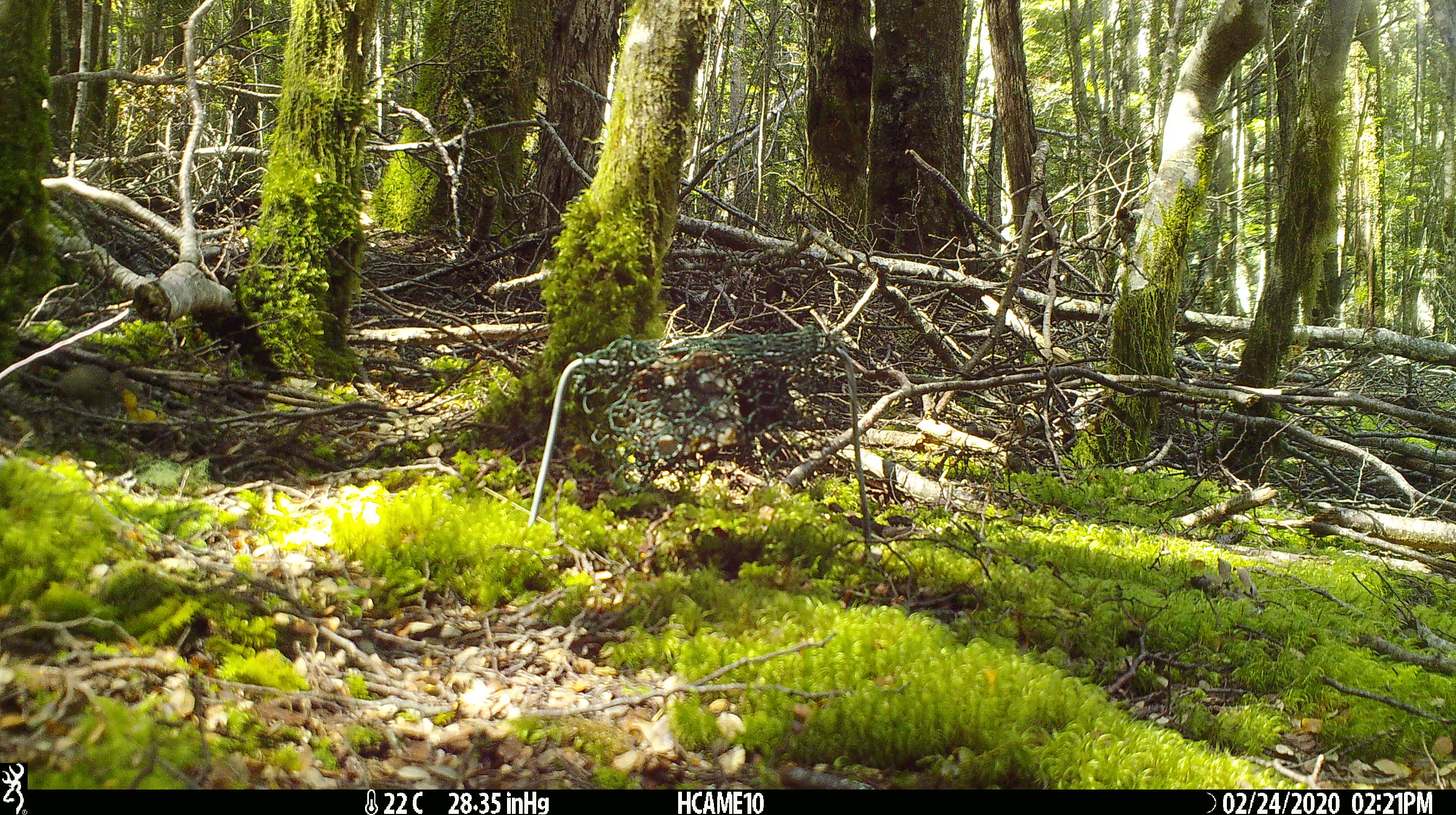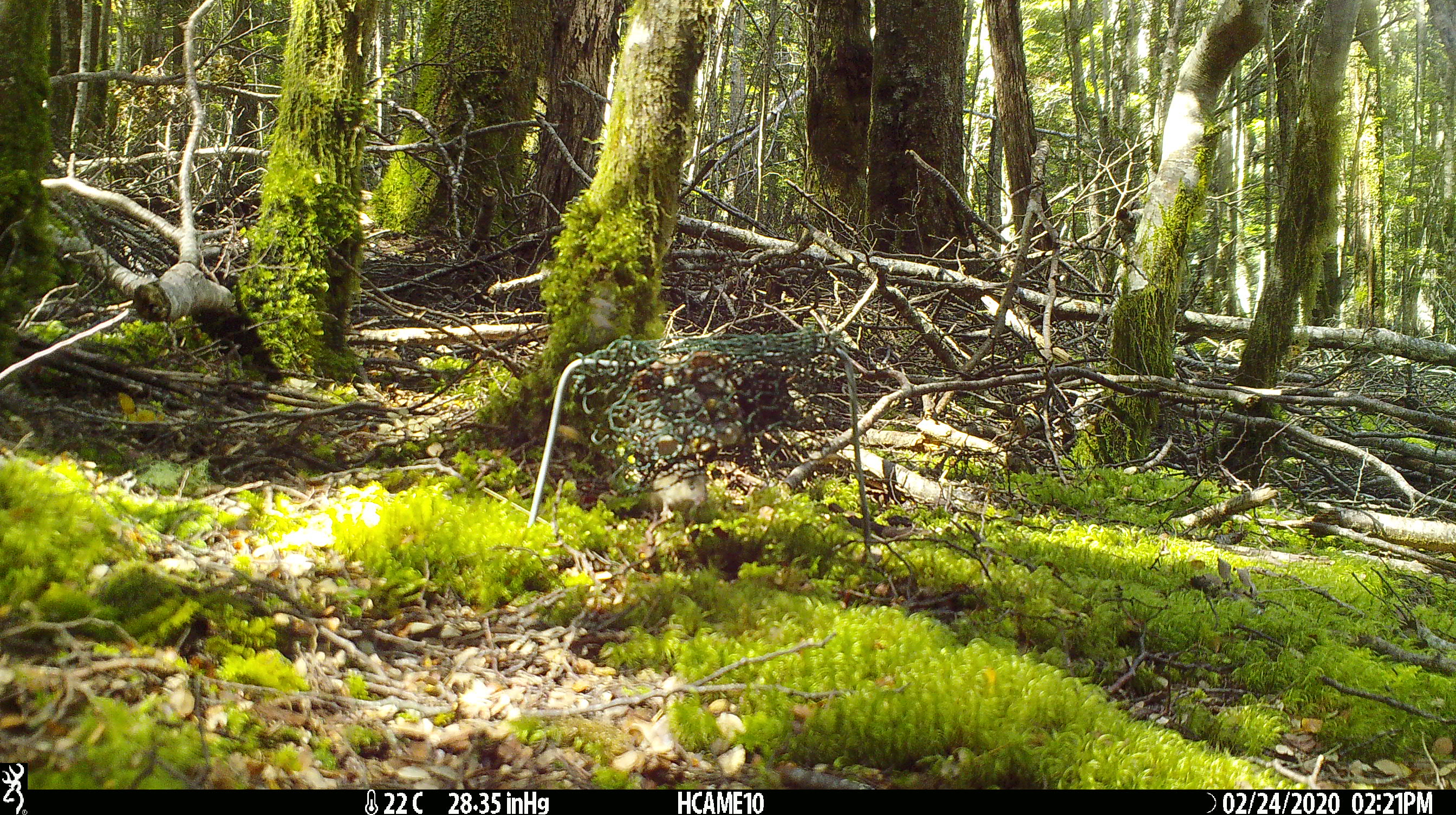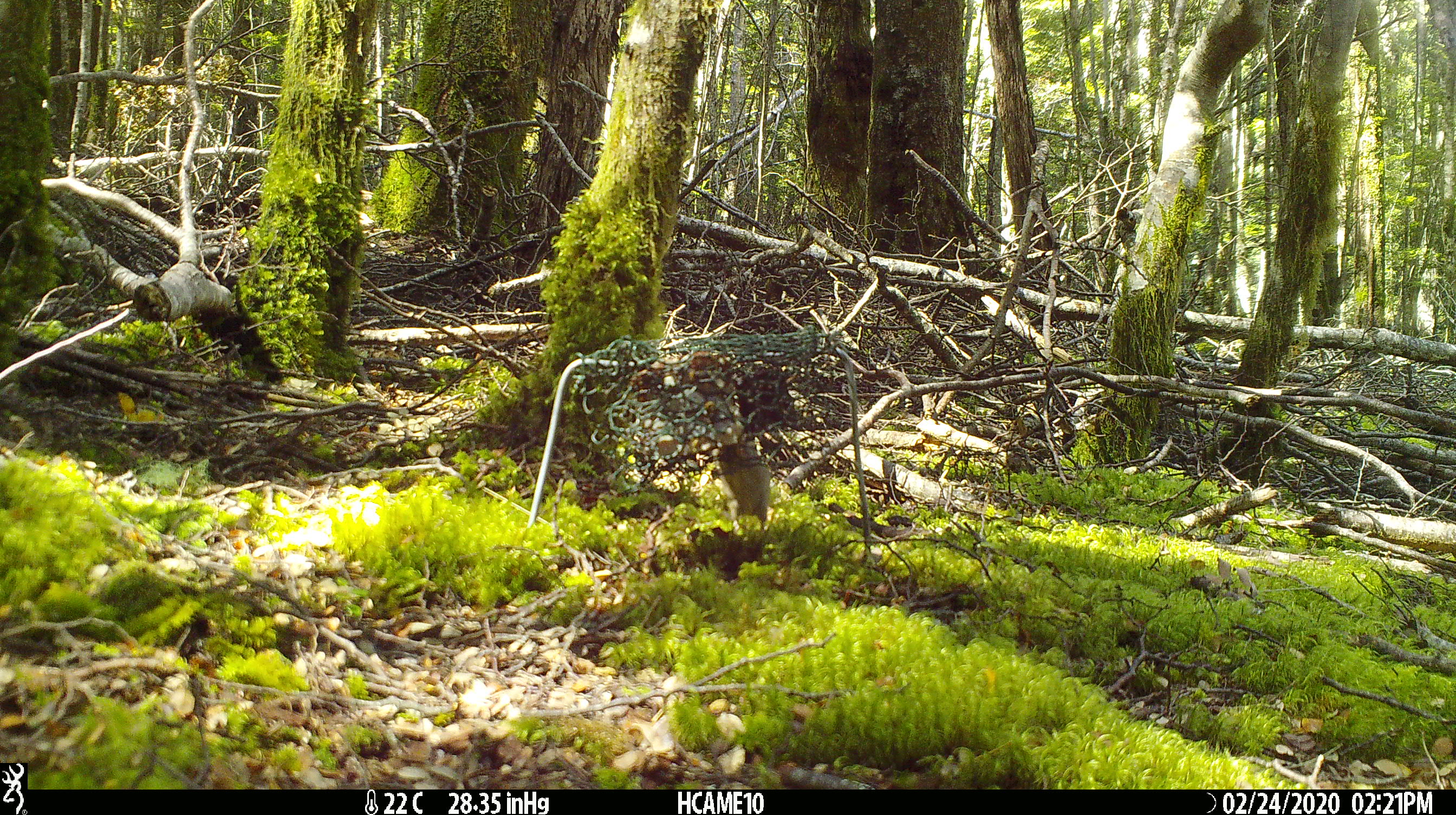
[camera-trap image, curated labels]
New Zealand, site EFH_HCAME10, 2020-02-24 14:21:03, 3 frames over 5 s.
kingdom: Animalia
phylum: Chordata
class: Mammalia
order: Rodentia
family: Muridae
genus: Mus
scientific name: Mus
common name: mouse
Mouse (Mus).